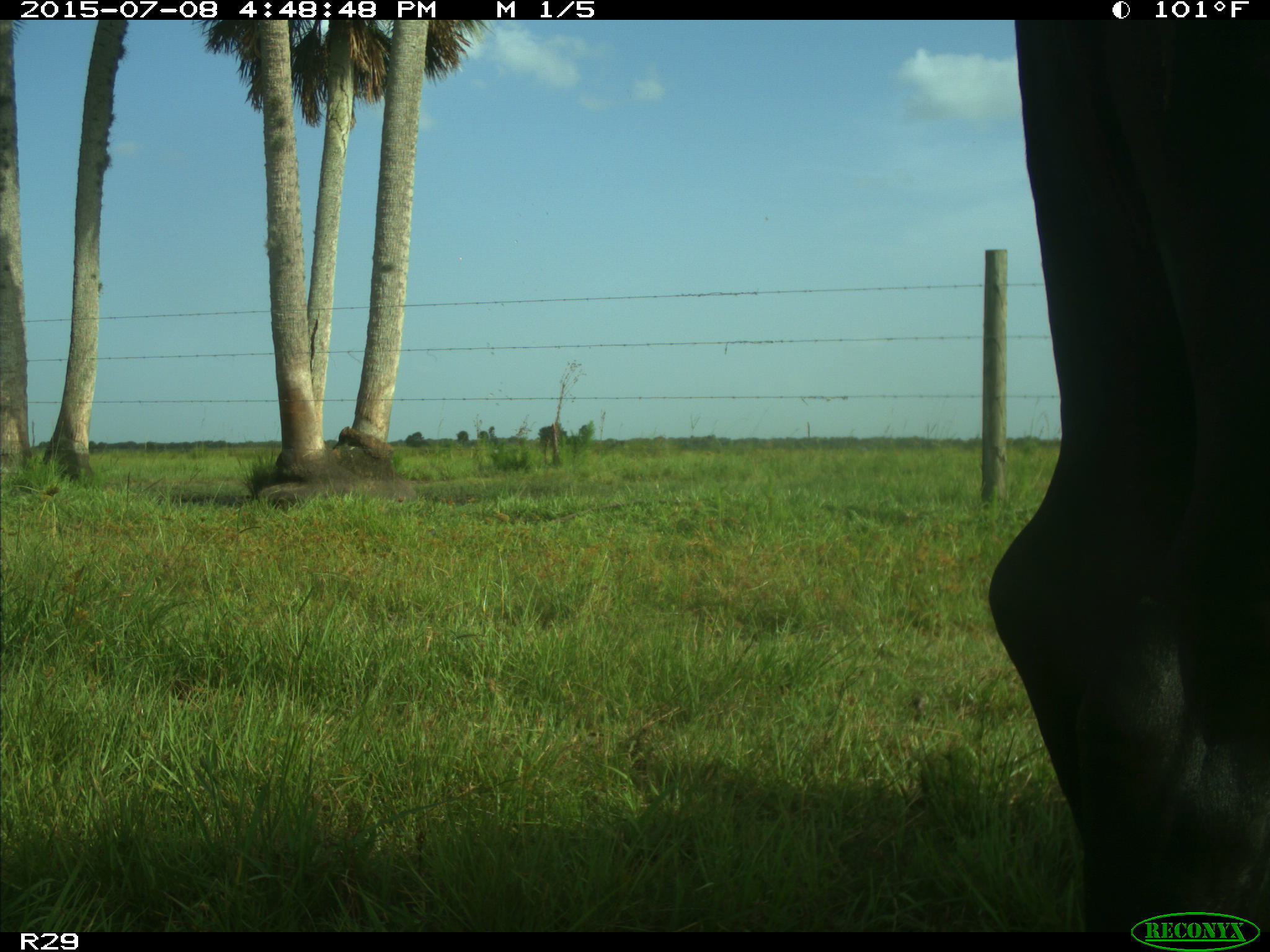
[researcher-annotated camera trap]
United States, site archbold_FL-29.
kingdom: Animalia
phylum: Chordata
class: Mammalia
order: Artiodactyla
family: Bovidae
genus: Bos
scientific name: Bos taurus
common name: domestic cow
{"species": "Bos taurus (domestic cow)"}